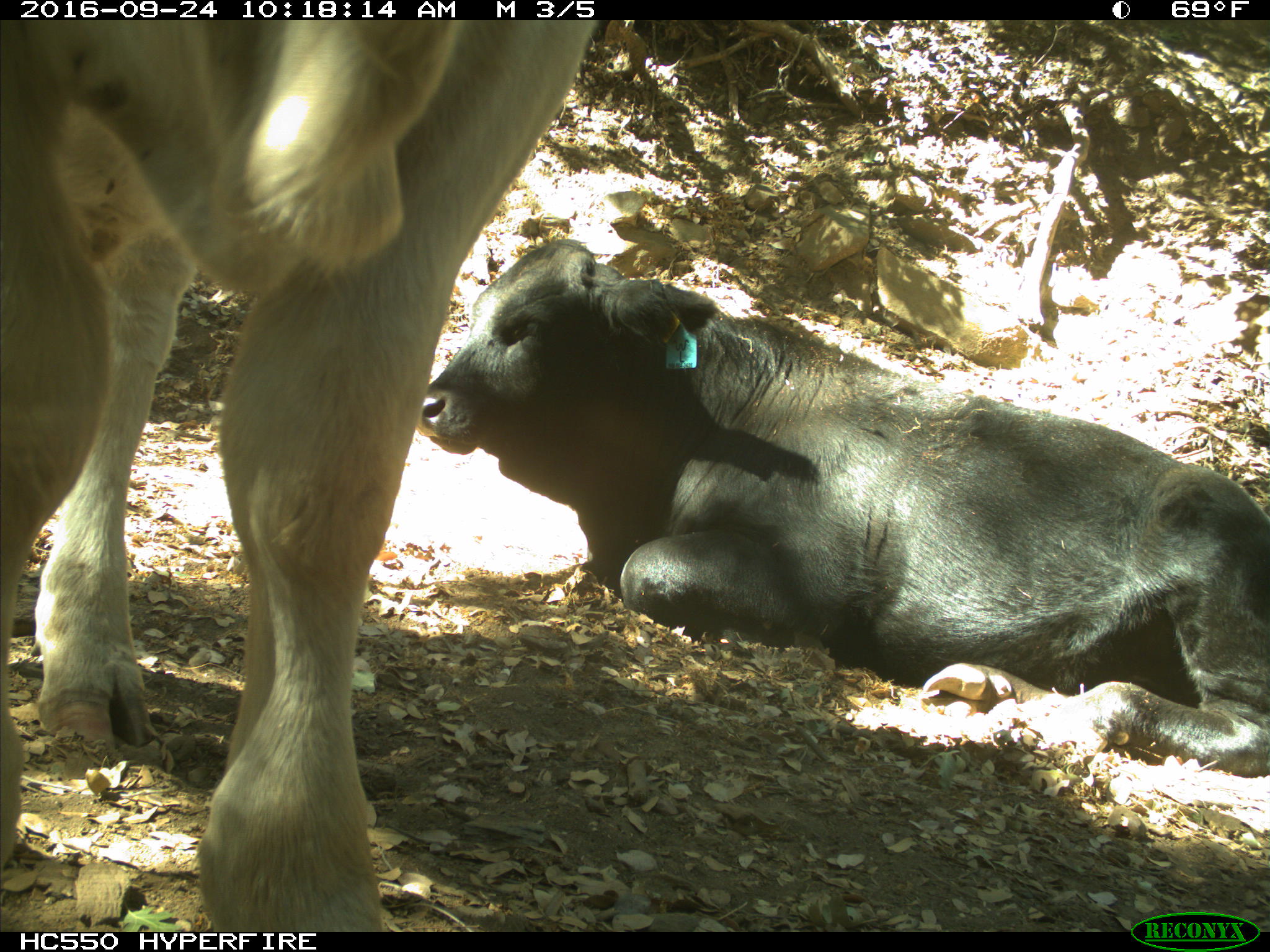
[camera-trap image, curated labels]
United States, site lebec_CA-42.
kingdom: Animalia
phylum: Chordata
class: Mammalia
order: Artiodactyla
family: Bovidae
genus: Bos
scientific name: Bos taurus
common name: domestic cow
Bos taurus (domestic cow).